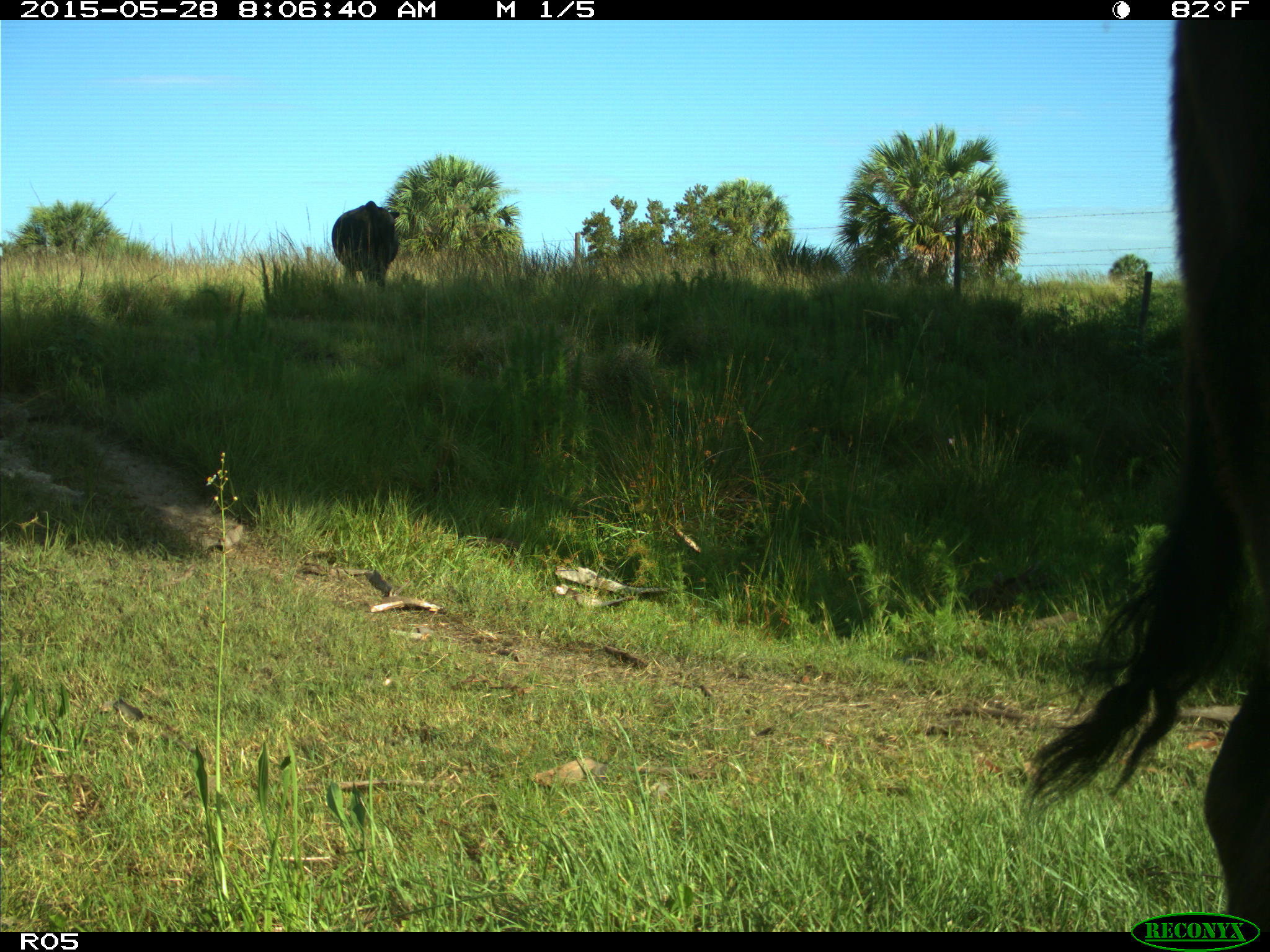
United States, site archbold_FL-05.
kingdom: Animalia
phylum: Chordata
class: Mammalia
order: Artiodactyla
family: Bovidae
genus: Bos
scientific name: Bos taurus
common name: domestic cow